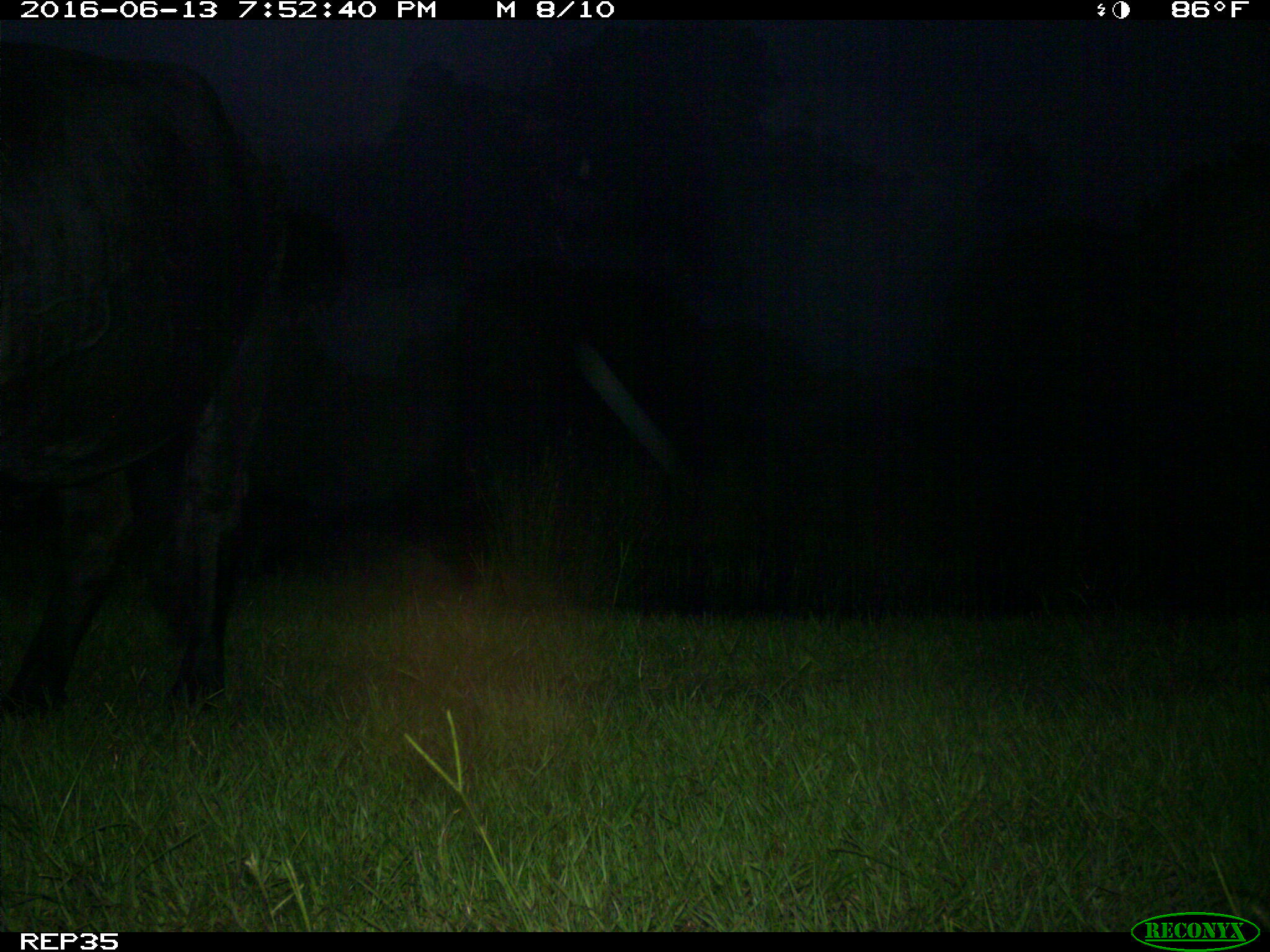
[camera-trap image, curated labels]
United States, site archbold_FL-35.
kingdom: Animalia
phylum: Chordata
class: Mammalia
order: Artiodactyla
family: Bovidae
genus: Bos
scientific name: Bos taurus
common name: domestic cow